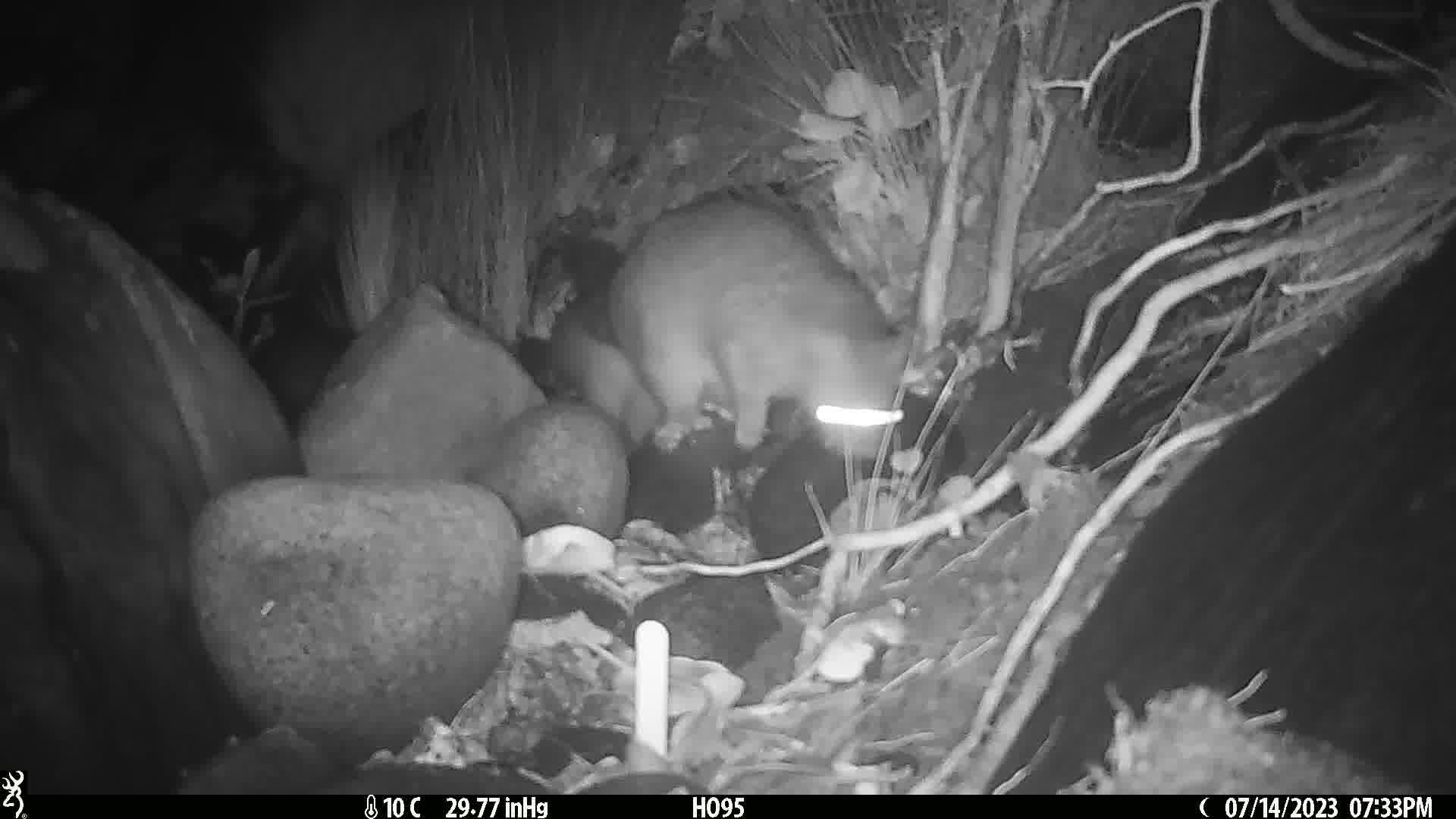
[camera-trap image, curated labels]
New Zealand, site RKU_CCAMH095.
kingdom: Animalia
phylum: Chordata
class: Mammalia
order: Diprotodontia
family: Phalangeridae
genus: Trichosurus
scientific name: Trichosurus vulpecula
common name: common brushtail possum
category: possum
Possum (common brushtail possum) (Trichosurus vulpecula).